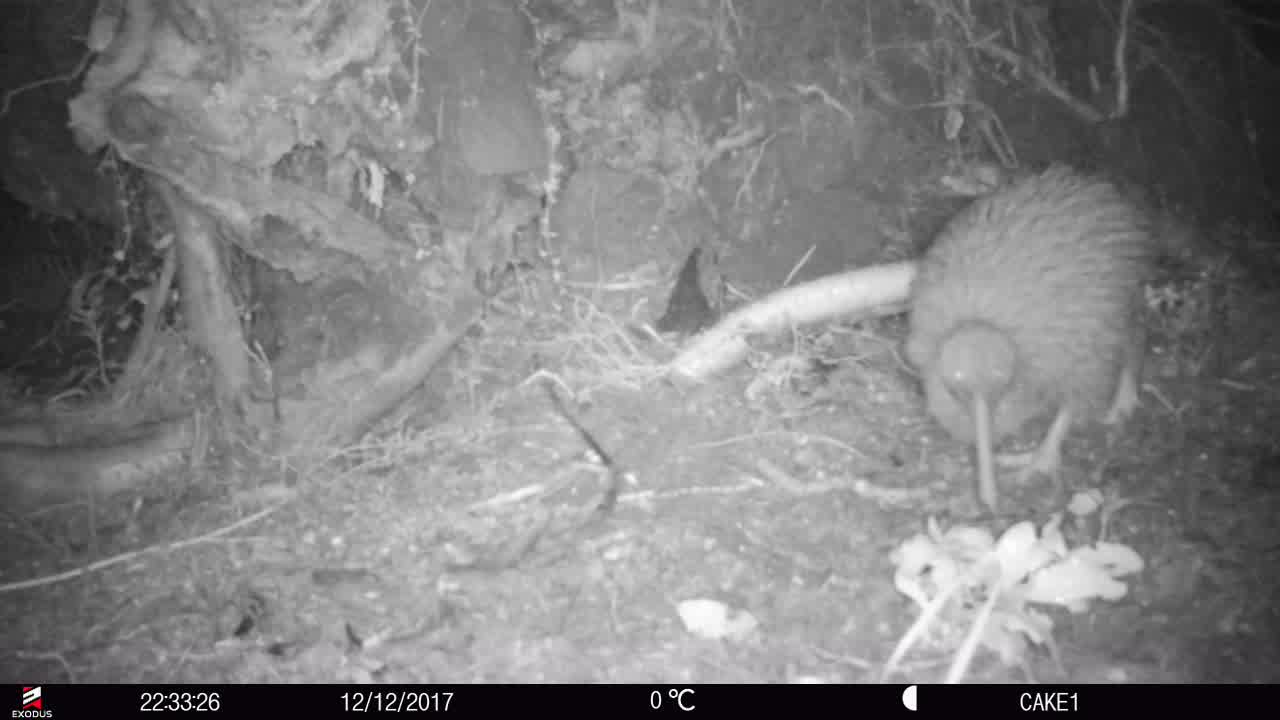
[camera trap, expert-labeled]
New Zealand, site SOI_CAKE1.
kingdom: Animalia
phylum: Chordata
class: Aves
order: Apterygiformes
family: Apterygidae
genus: Apteryx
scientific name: Apteryx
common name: kiwi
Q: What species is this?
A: Kiwi (Apteryx).